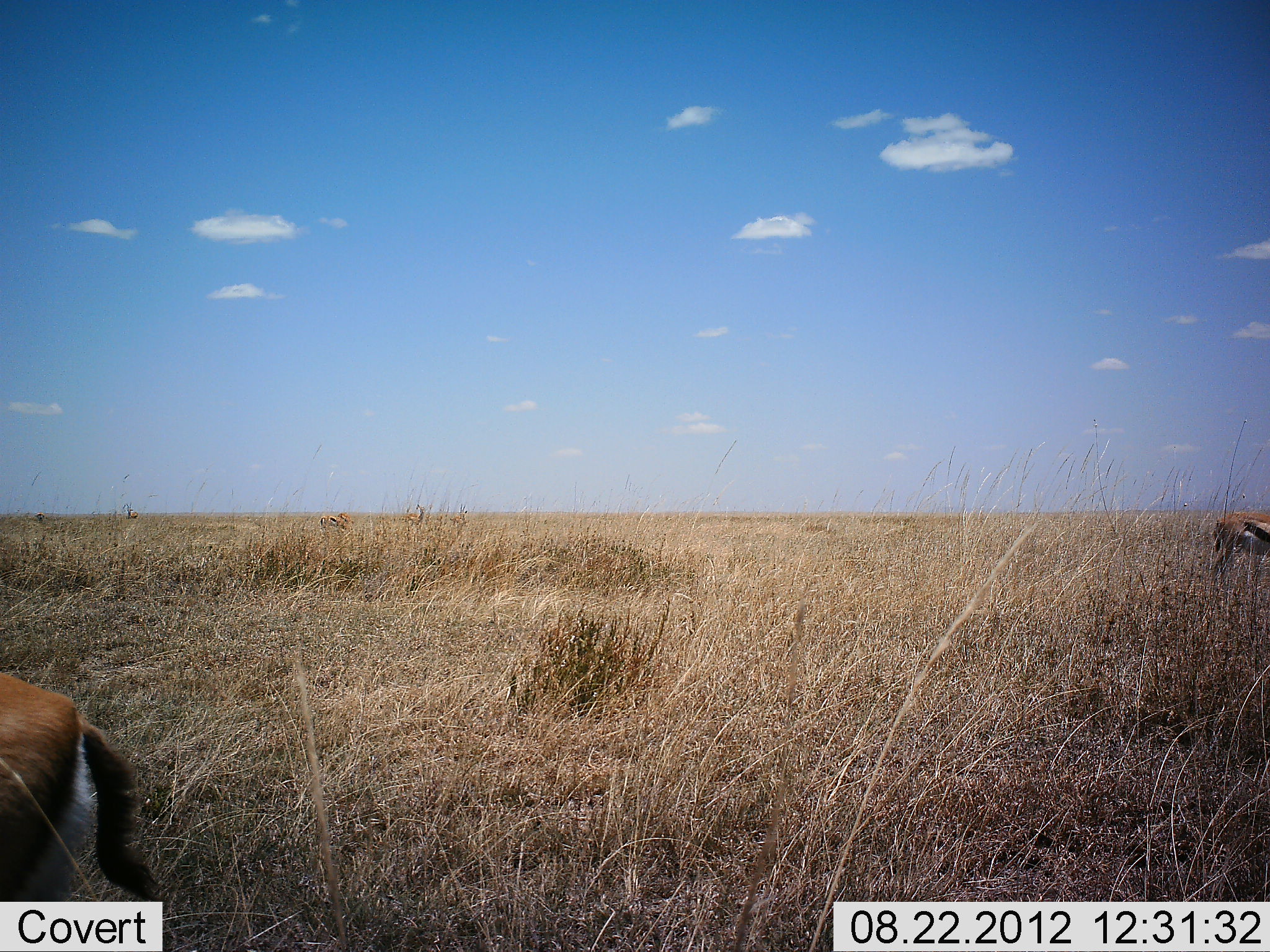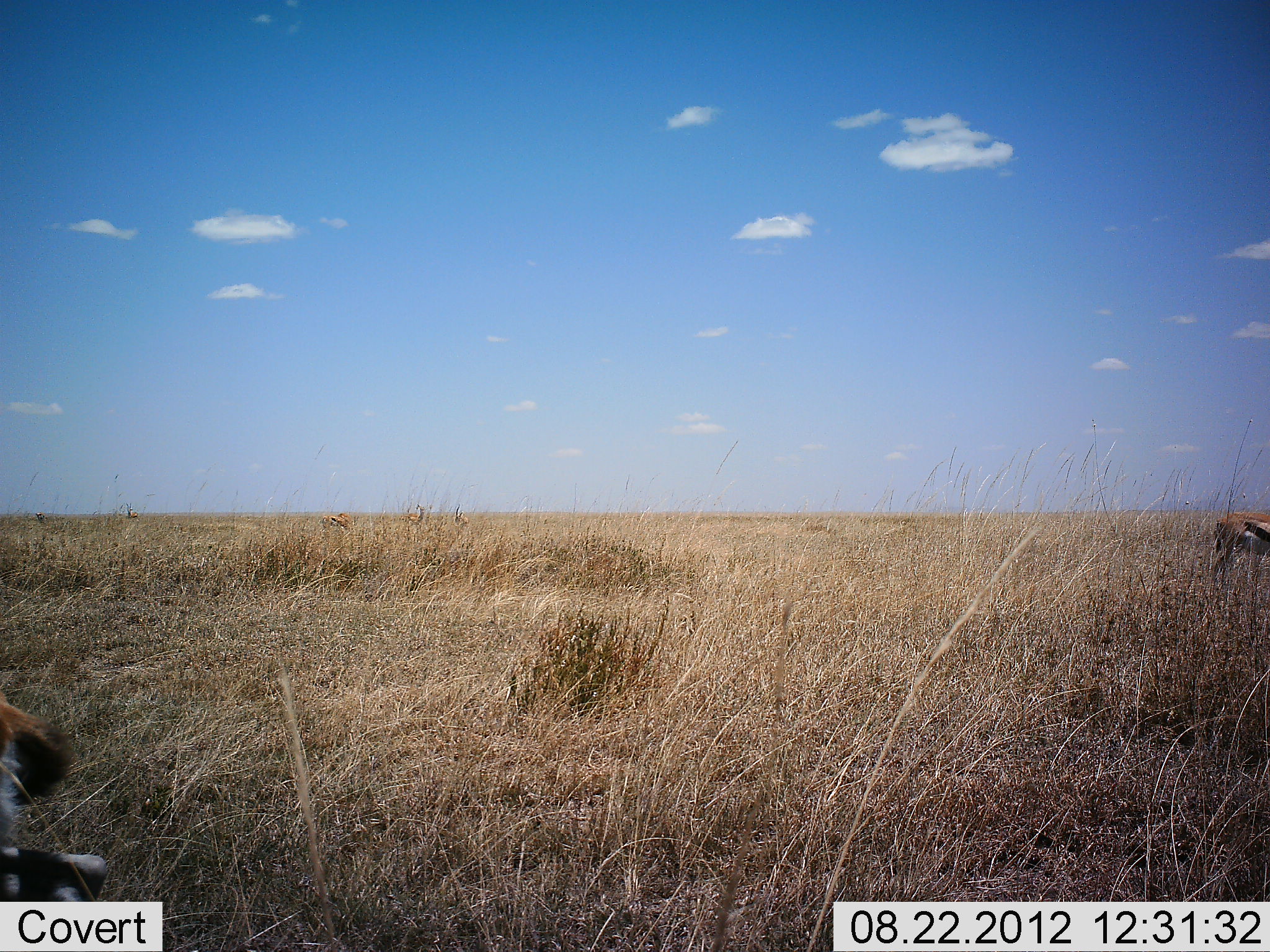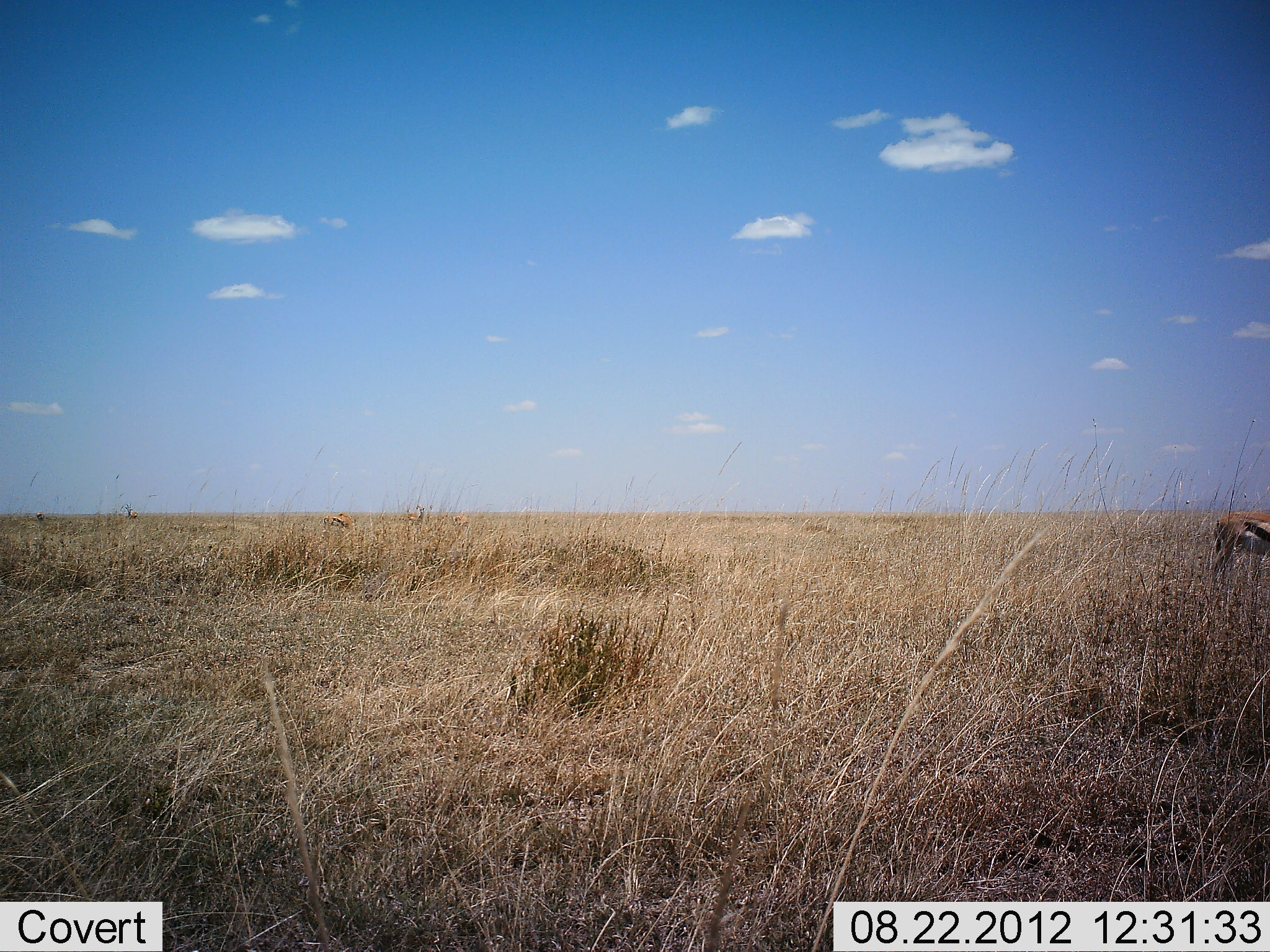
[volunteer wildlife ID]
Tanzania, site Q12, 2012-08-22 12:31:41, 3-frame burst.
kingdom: Animalia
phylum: Chordata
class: Mammalia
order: Artiodactyla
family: Bovidae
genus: Eudorcas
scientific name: Eudorcas thomsonii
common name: thomson's gazelle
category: gazellethomsons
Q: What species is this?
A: Gazellethomsons (thomson's gazelle) (Eudorcas thomsonii).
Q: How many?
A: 2.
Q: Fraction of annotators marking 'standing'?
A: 90%.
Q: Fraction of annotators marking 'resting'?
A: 0%.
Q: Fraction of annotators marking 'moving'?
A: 70%.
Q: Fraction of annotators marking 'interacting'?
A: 0%.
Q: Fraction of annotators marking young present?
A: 0%.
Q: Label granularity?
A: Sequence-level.